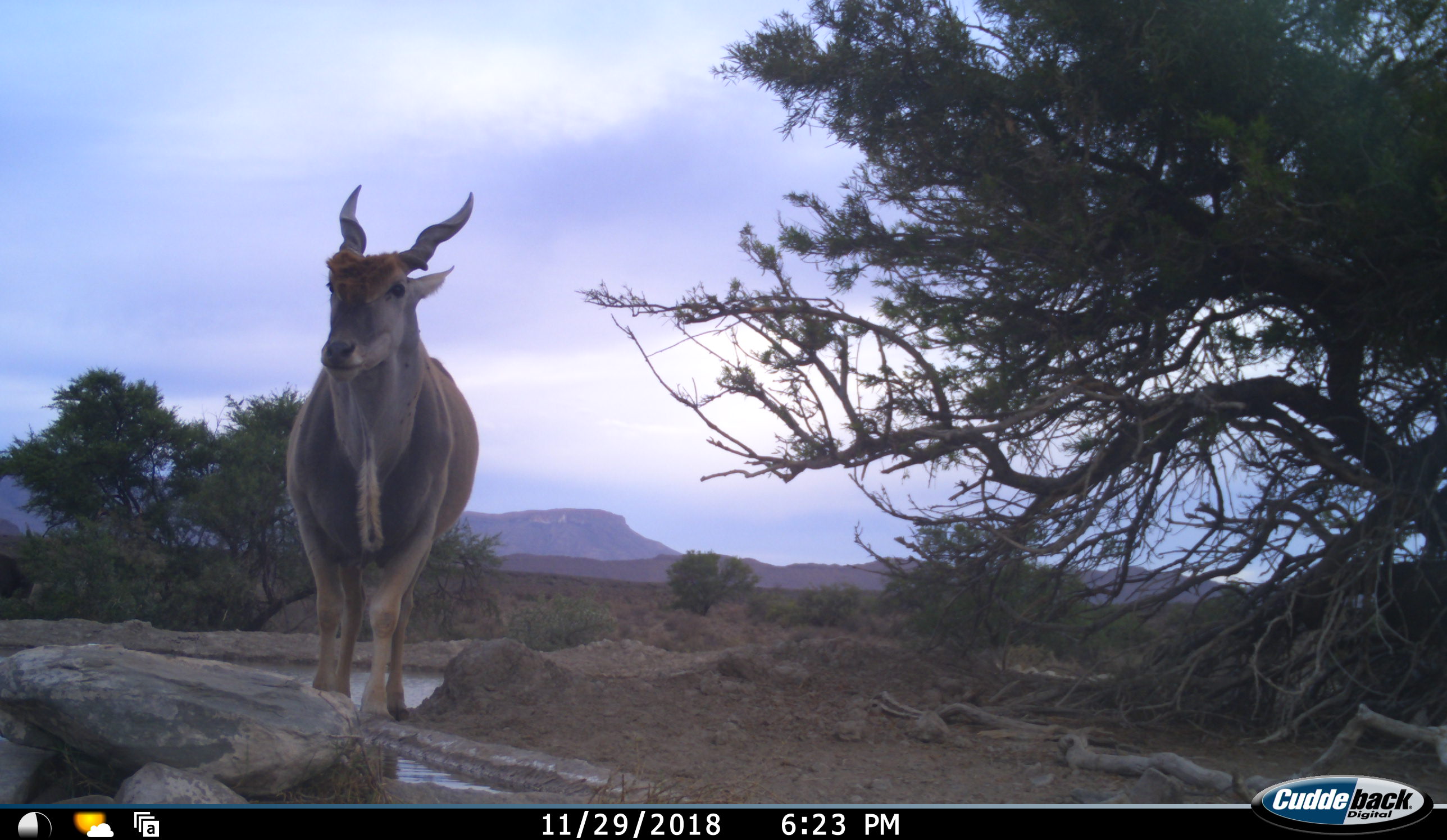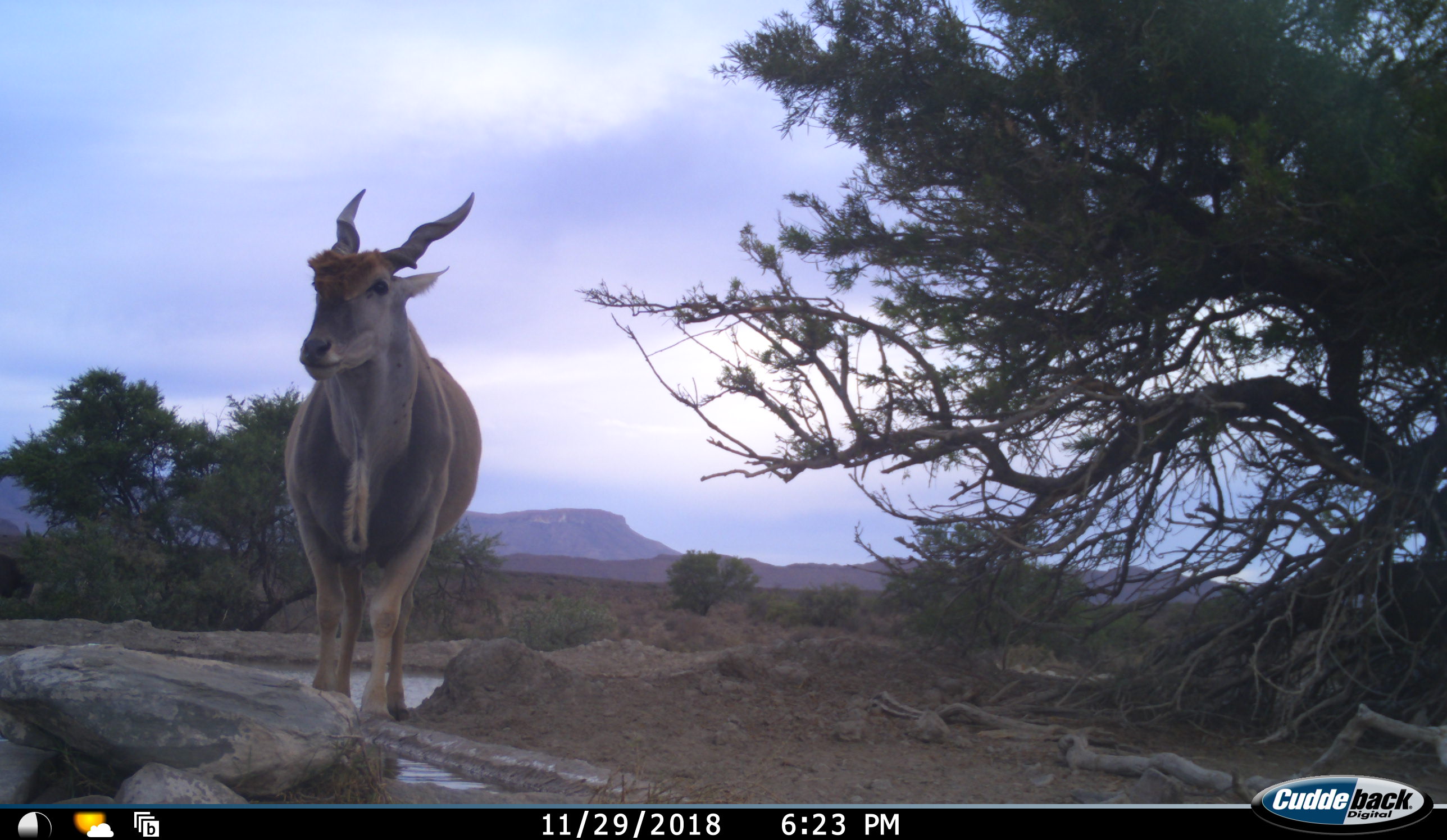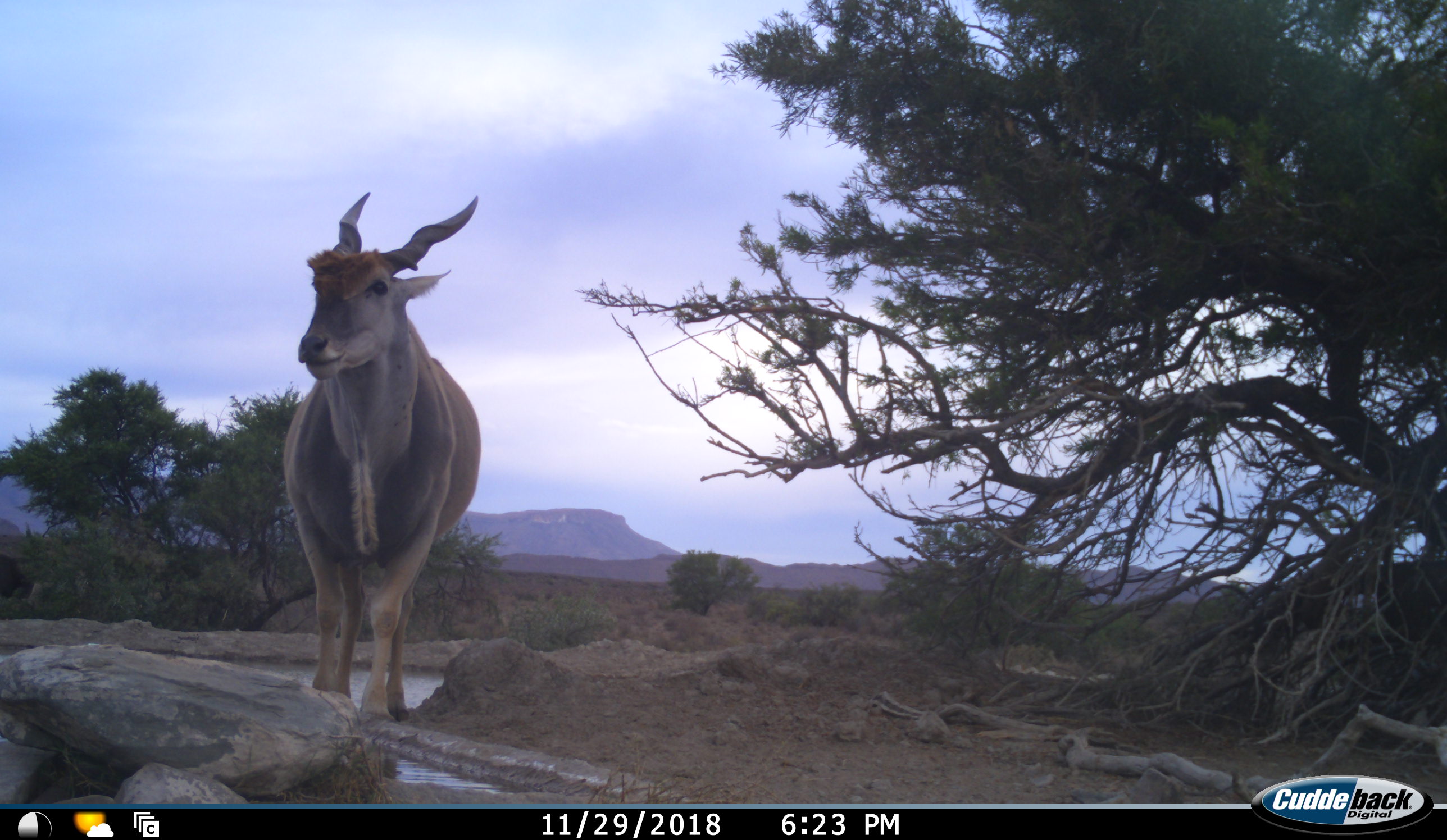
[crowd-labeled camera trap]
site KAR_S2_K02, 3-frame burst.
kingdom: Animalia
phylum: Chordata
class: Mammalia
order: Artiodactyla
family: Bovidae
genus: Tragelaphus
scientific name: Tragelaphus oryx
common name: eland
Eland (Tragelaphus oryx), count 1. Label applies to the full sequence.